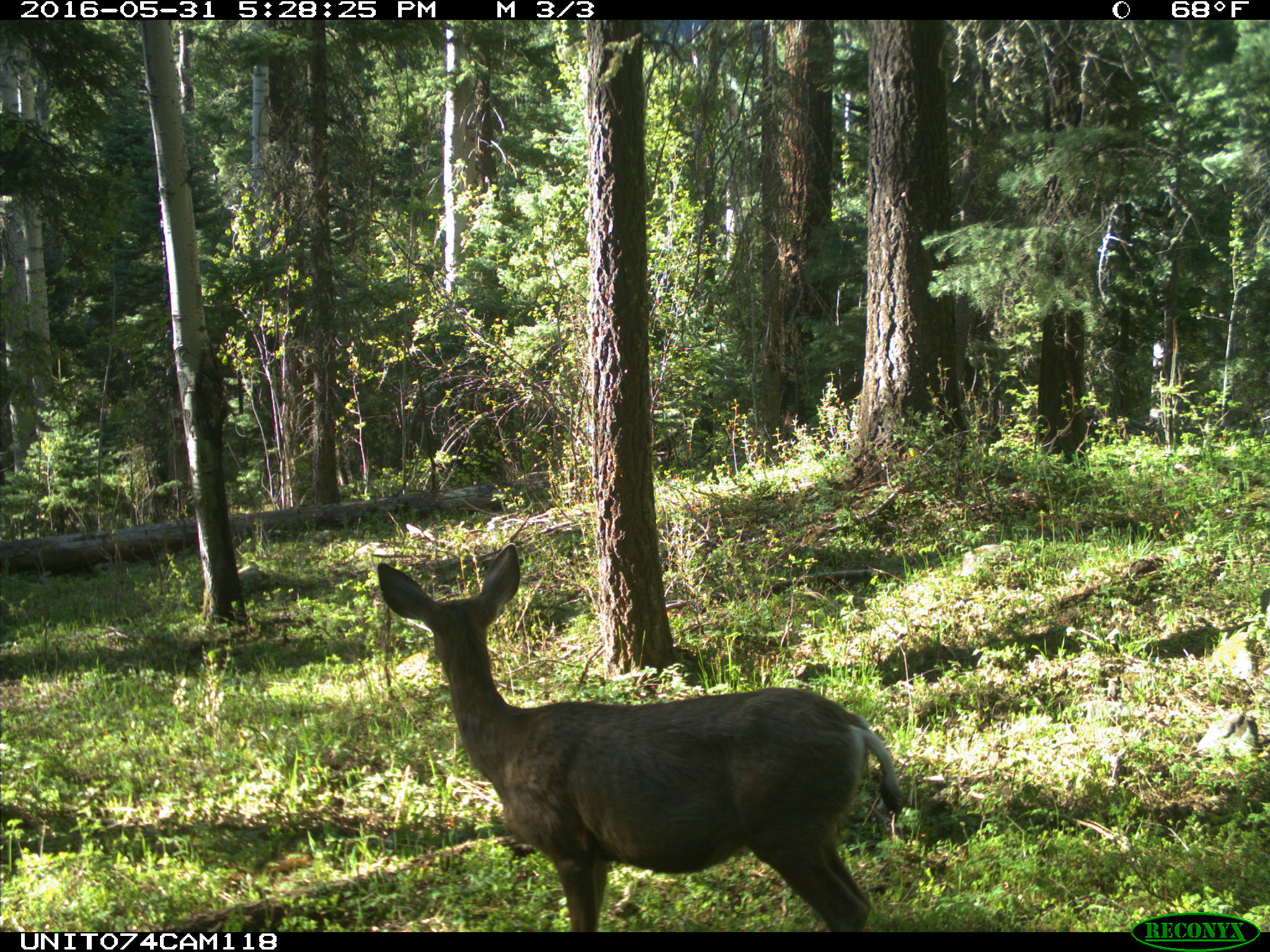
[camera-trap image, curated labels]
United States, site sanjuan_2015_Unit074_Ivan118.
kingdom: Animalia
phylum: Chordata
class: Mammalia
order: Artiodactyla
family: Cervidae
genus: Odocoileus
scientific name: Odocoileus hemionus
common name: mule deer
Odocoileus hemionus (mule deer).